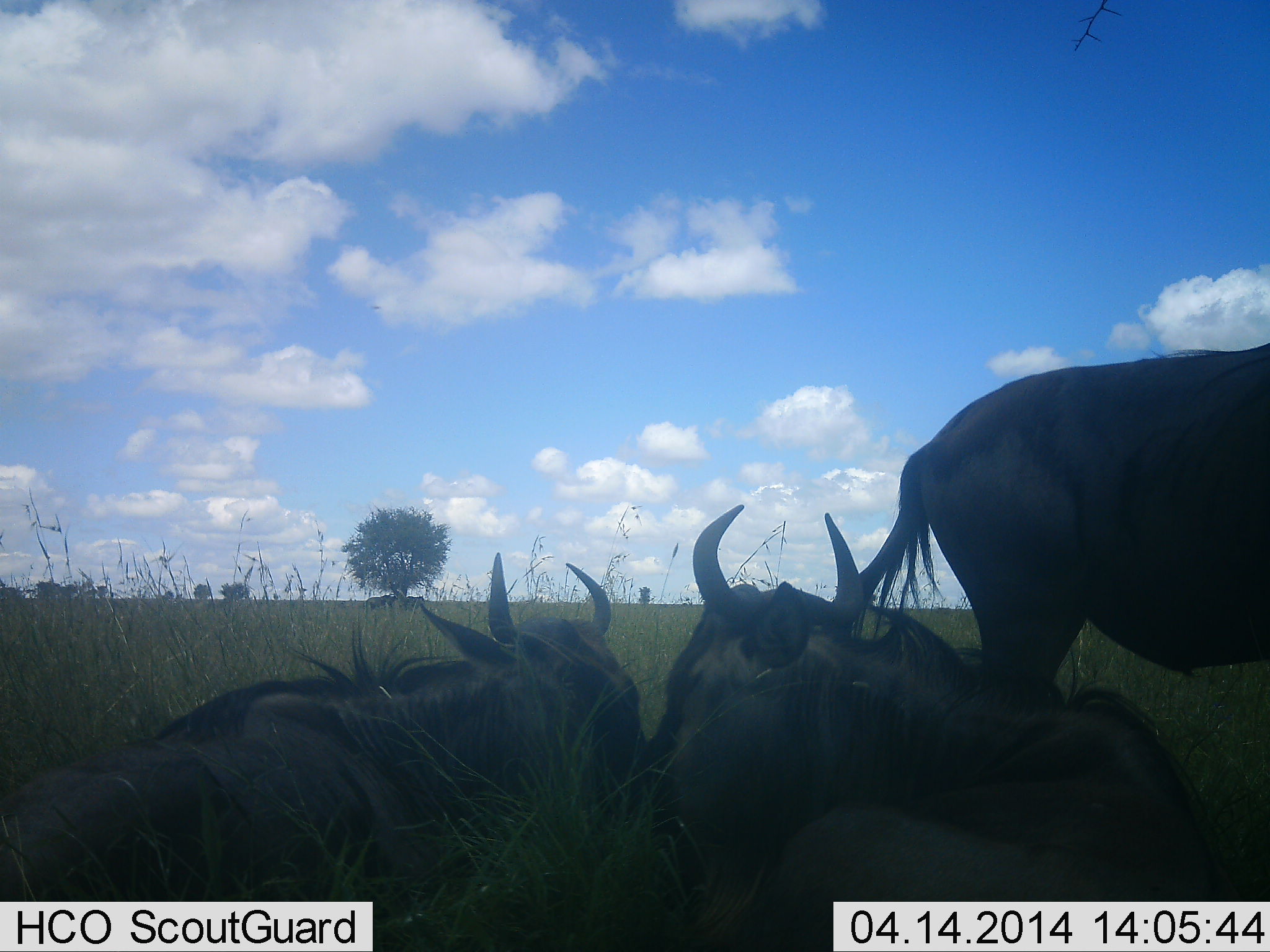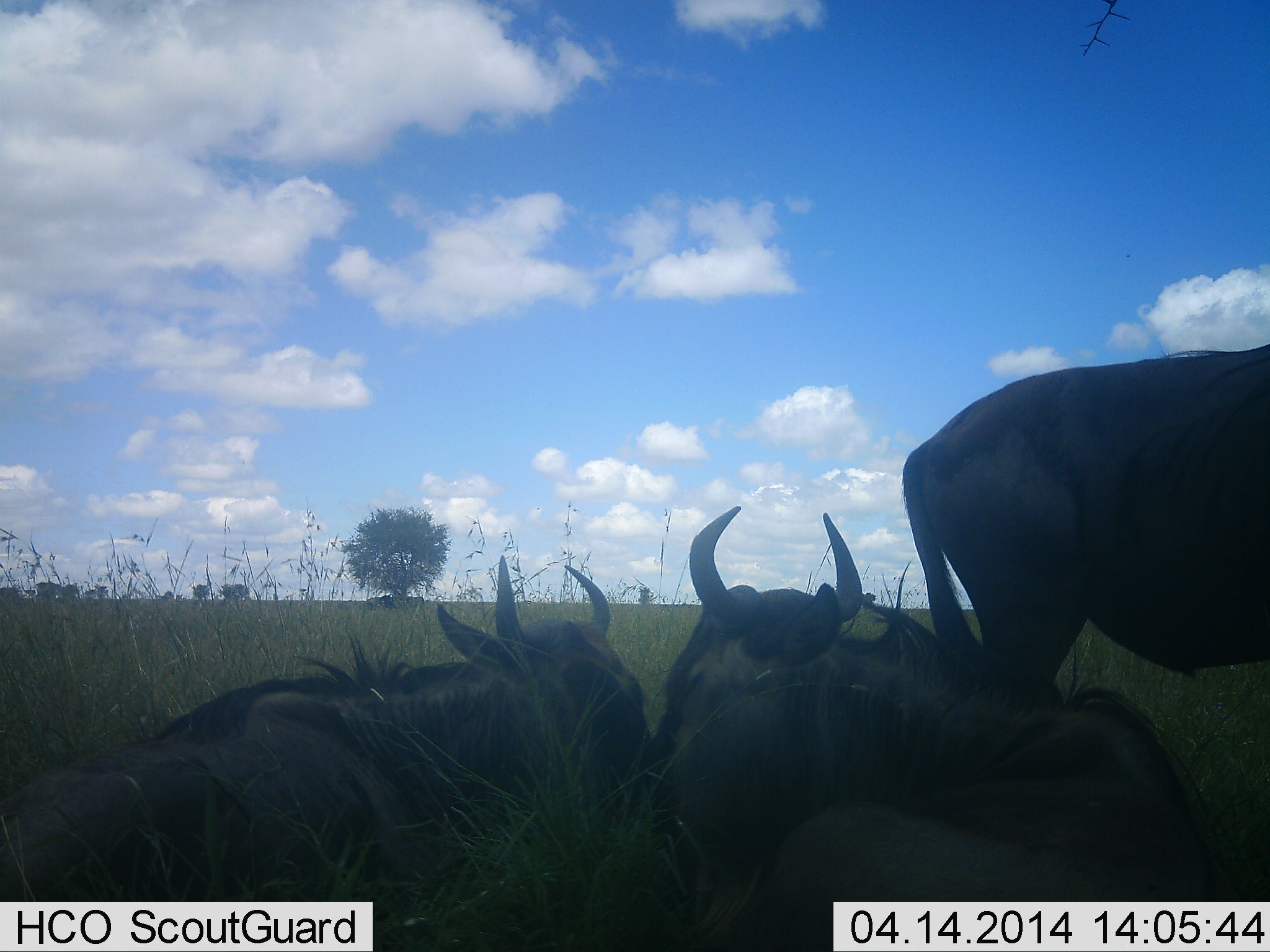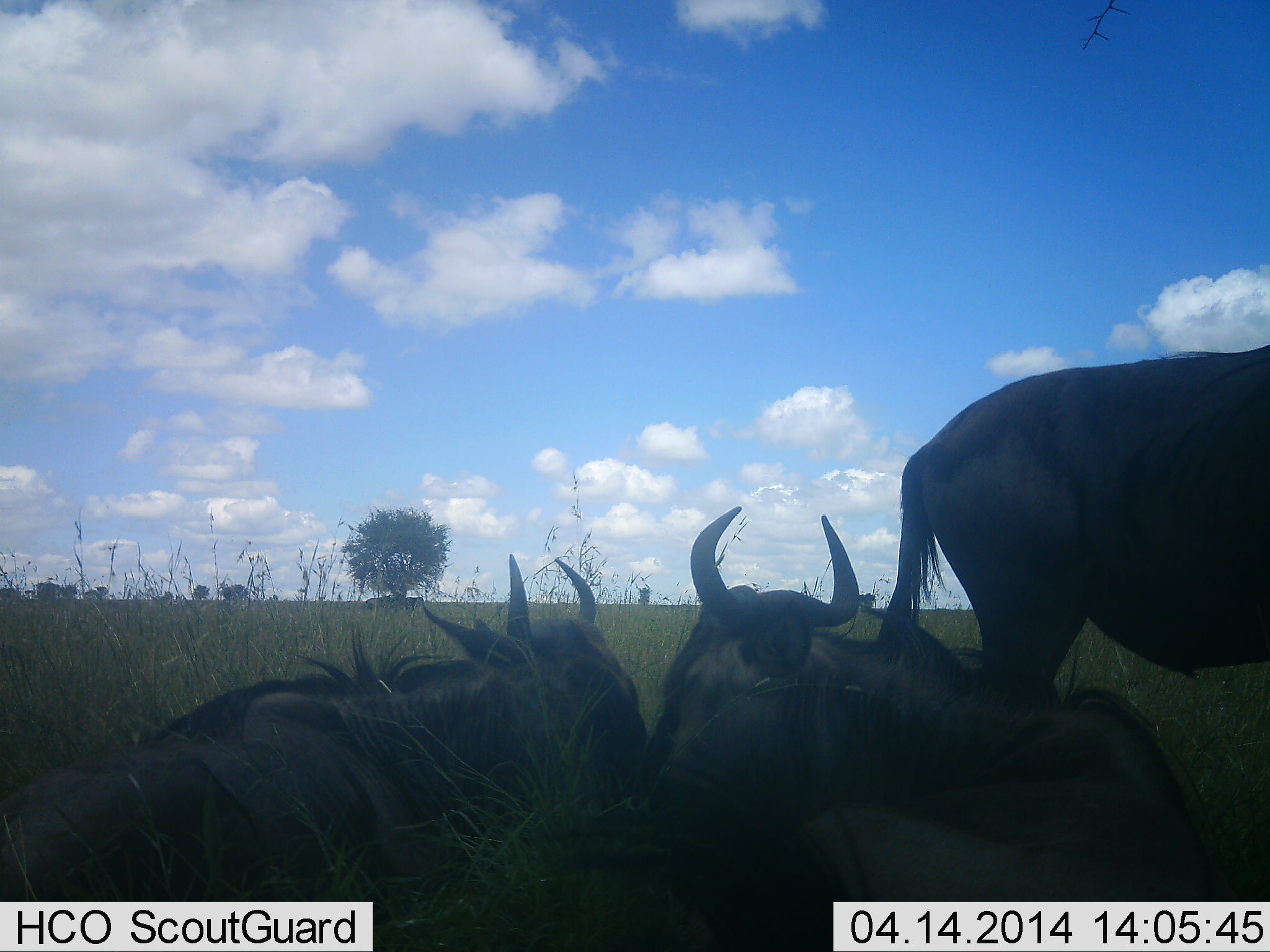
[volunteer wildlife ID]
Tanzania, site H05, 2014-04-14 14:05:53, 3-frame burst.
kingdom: Animalia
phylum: Chordata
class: Mammalia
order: Artiodactyla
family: Bovidae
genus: Connochaetes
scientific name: Connochaetes taurinus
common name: blue wildebeest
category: wildebeest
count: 3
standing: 80%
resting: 100%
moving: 0%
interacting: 10%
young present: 0%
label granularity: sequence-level